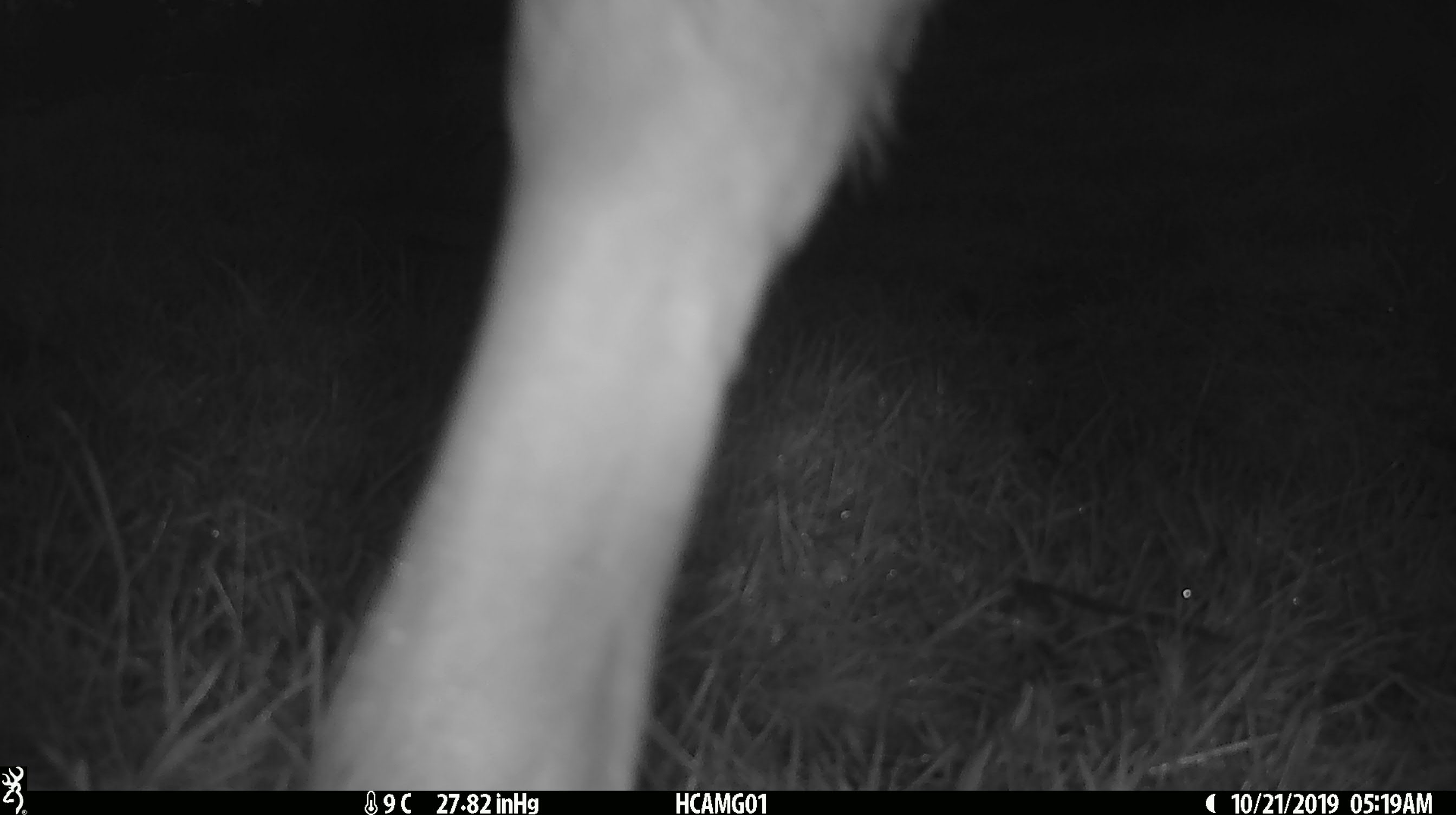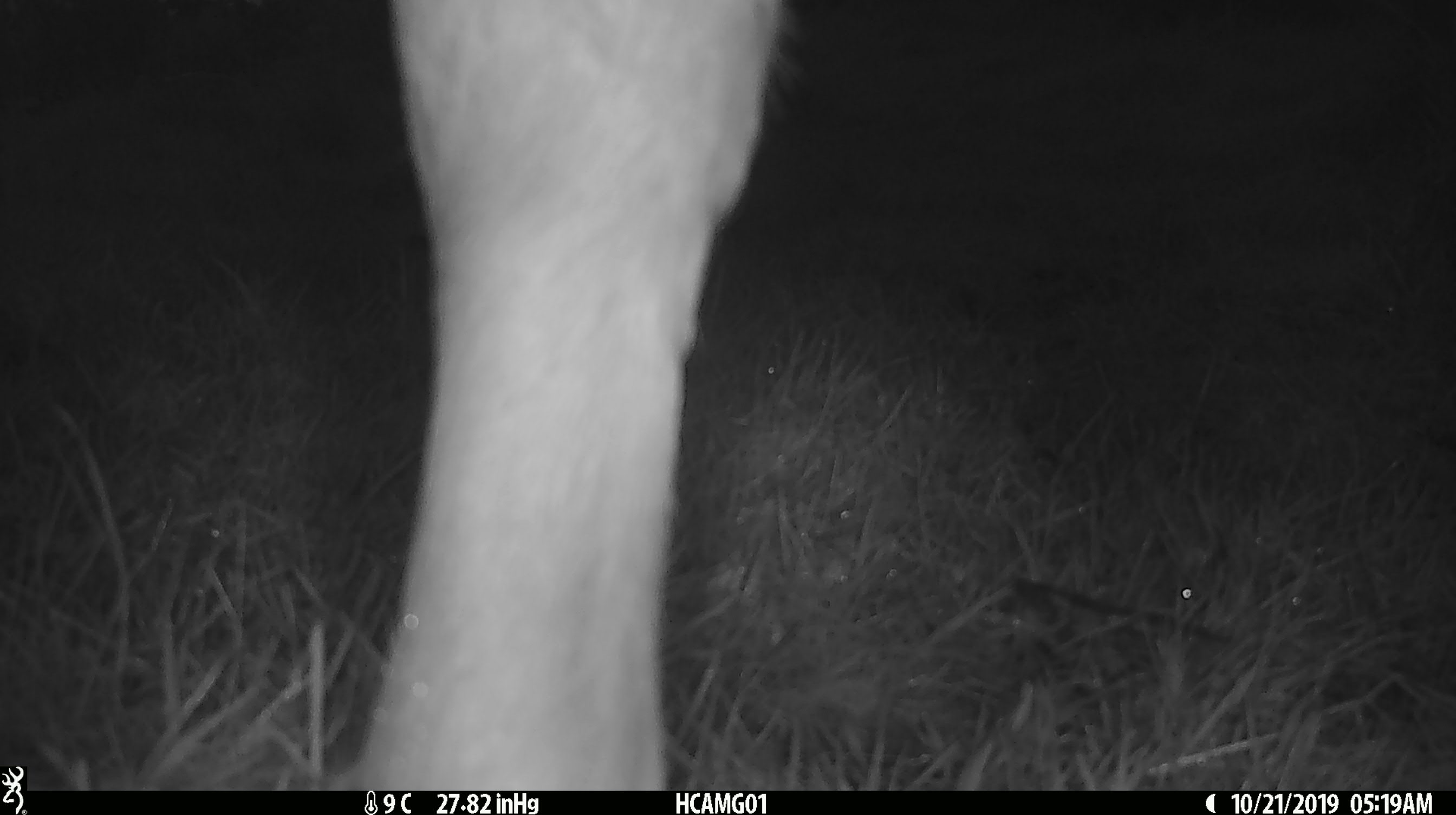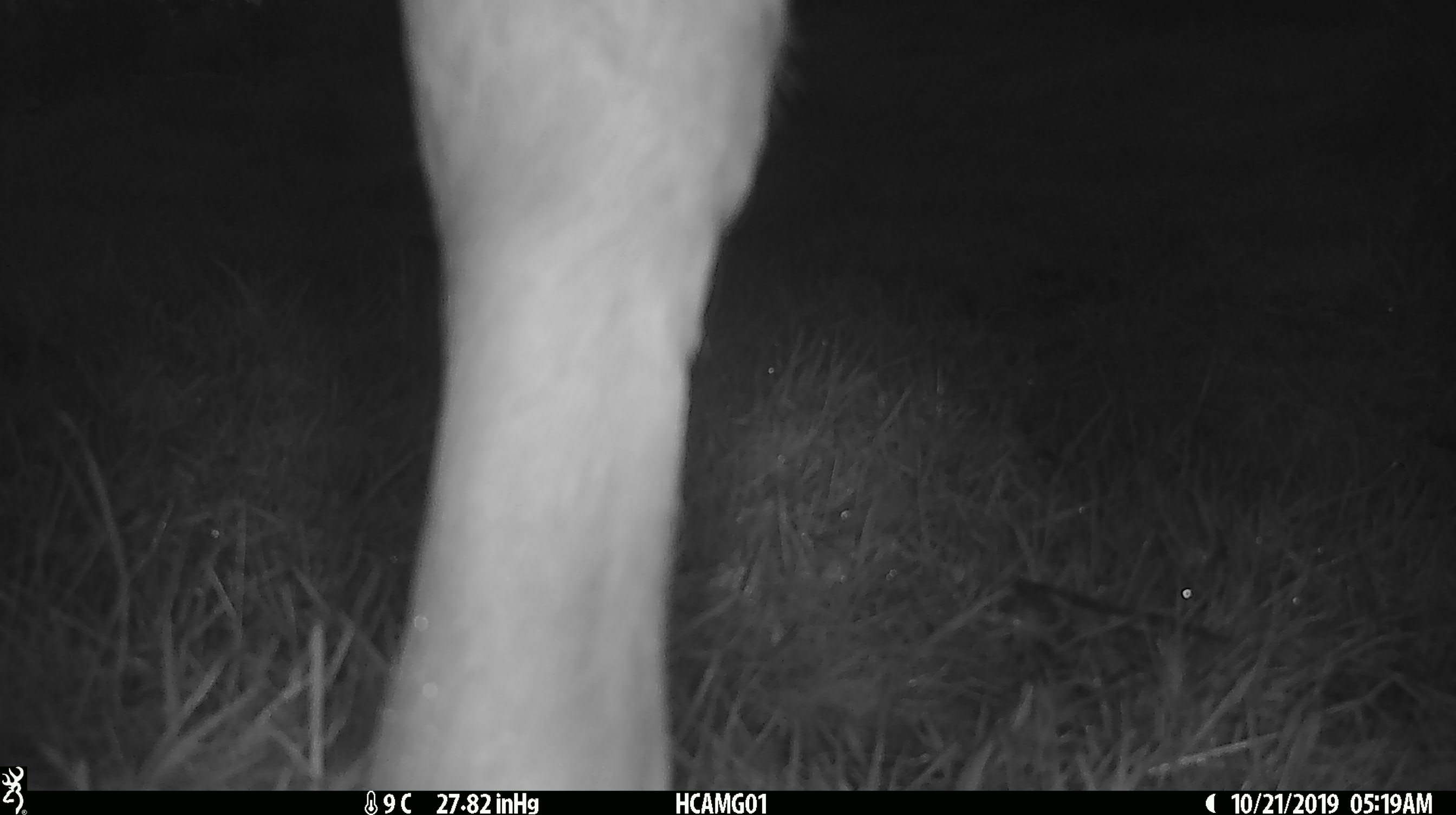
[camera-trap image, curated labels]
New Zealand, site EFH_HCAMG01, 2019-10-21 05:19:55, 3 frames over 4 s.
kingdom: Animalia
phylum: Chordata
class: Mammalia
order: Artiodactyla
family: Bovidae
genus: Bos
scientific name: Bos taurus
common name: domestic cow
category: cow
Cow (domestic cow) (Bos taurus).